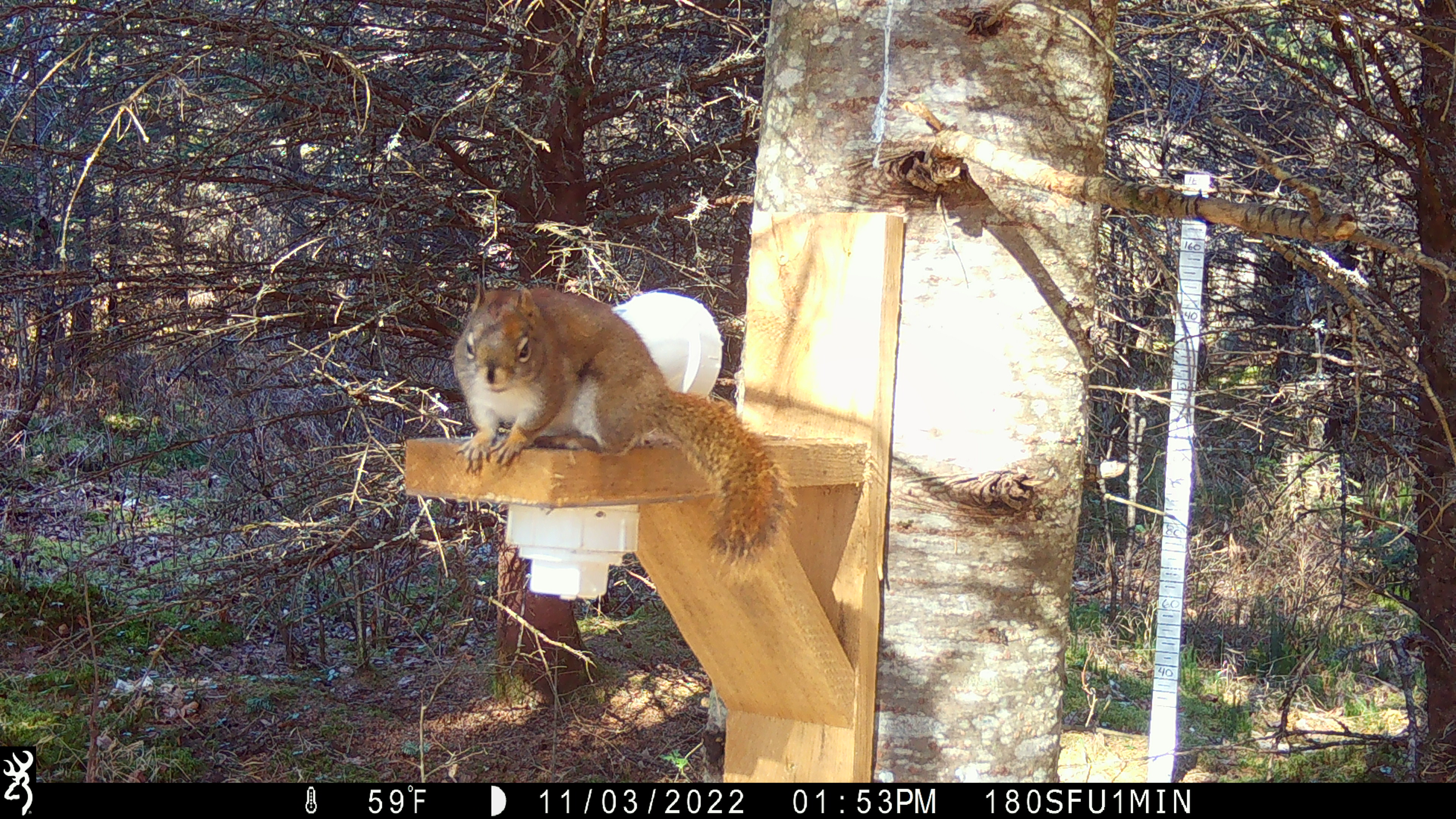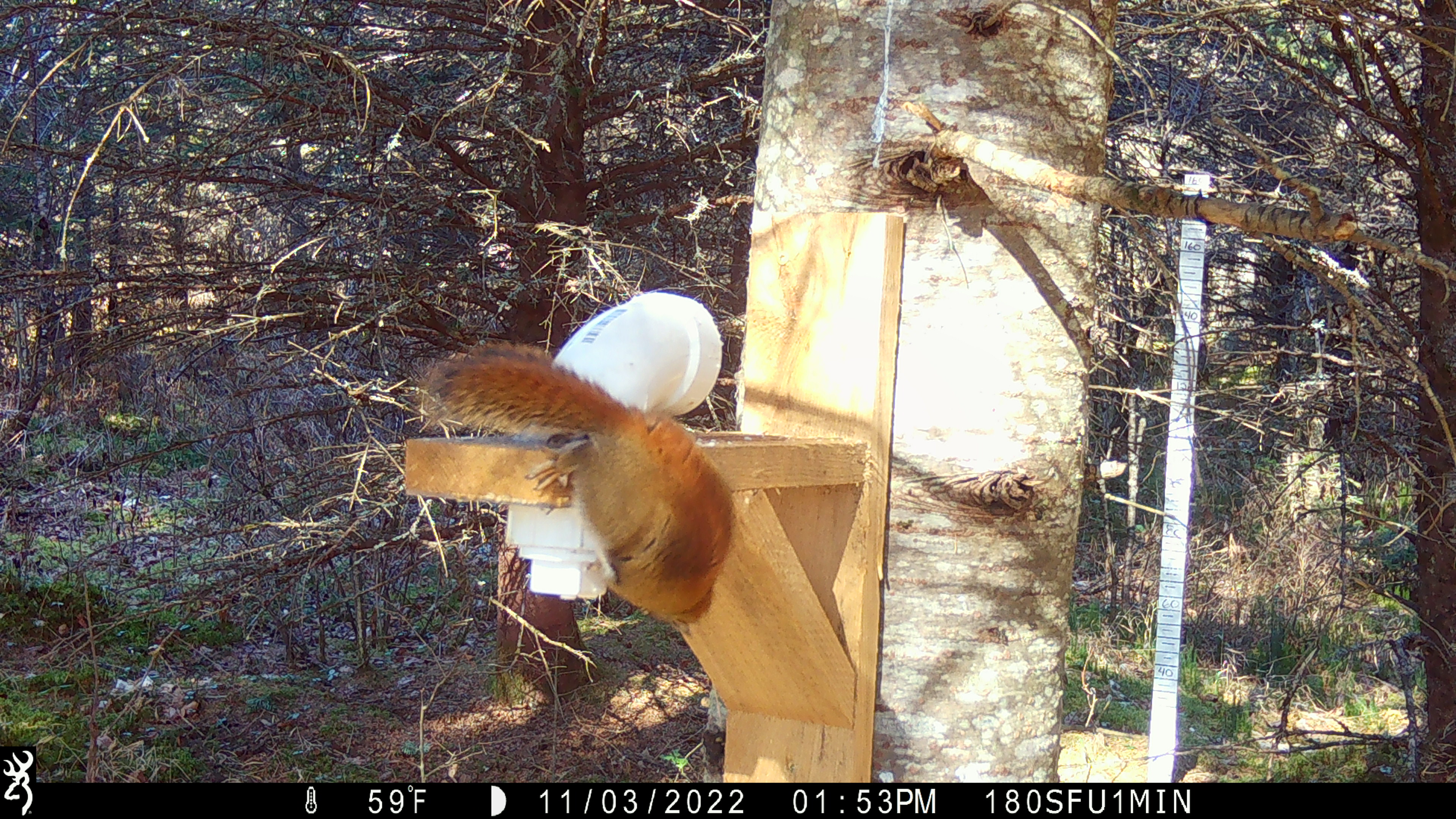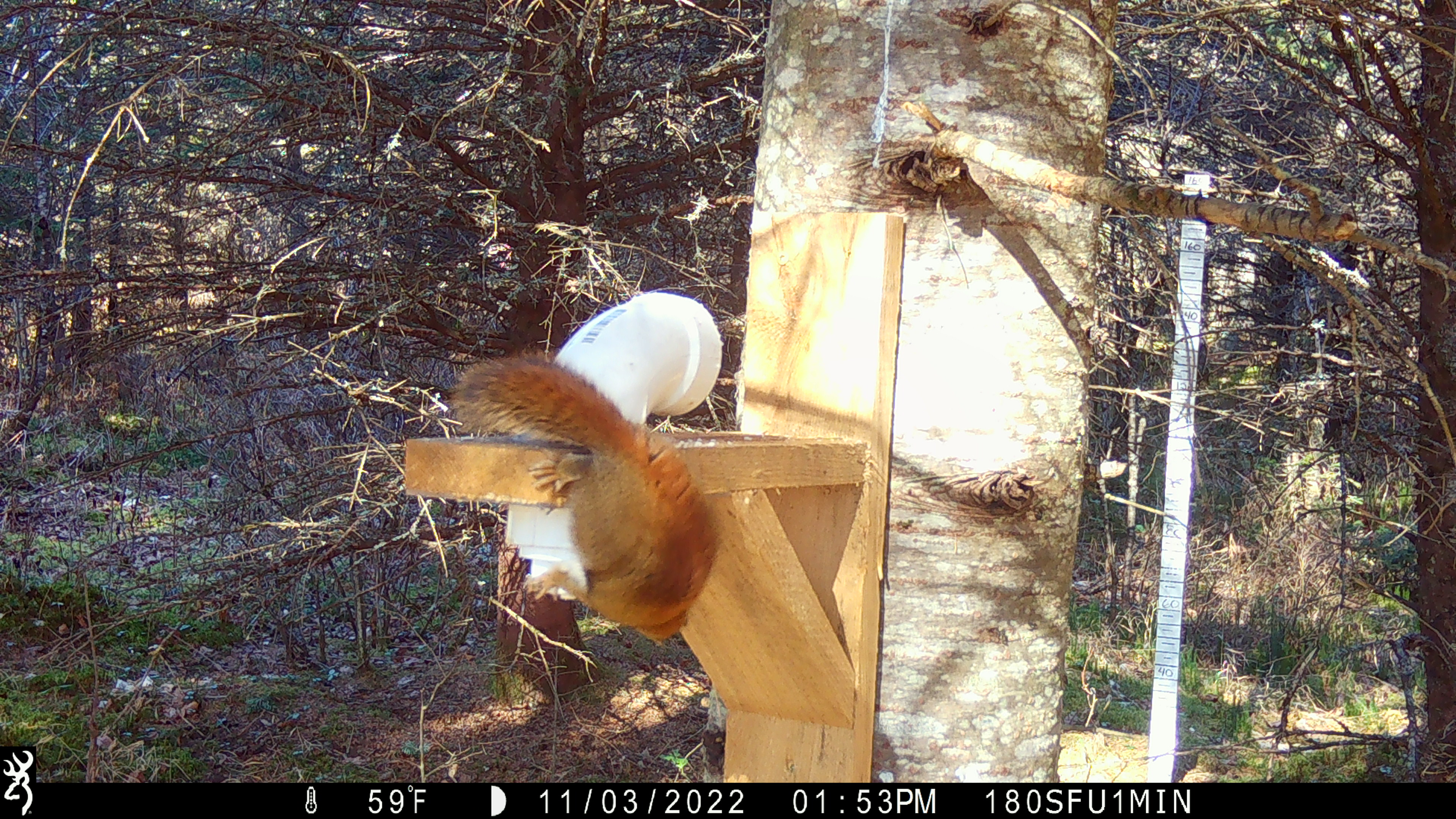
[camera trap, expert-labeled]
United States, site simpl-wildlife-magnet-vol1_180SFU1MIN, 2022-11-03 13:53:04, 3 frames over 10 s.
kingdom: Animalia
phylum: Chordata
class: Mammalia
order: Rodentia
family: Sciuridae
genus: Tamiasciurus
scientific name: Tamiasciurus hudsonicus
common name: red squirrel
Red squirrel (Tamiasciurus hudsonicus).